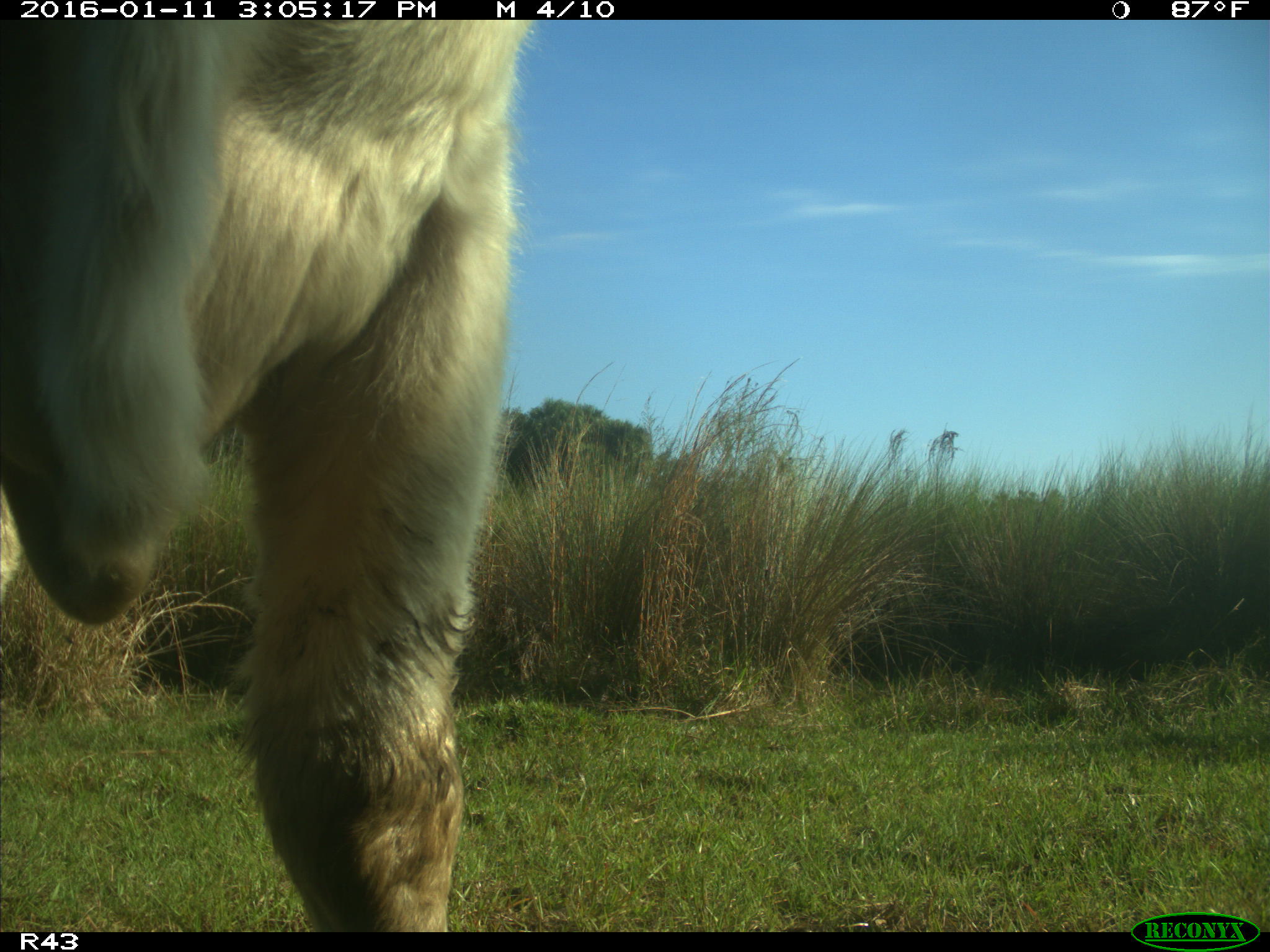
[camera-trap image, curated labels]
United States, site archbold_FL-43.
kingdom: Animalia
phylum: Chordata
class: Mammalia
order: Artiodactyla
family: Bovidae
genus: Bos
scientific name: Bos taurus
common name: domestic cow